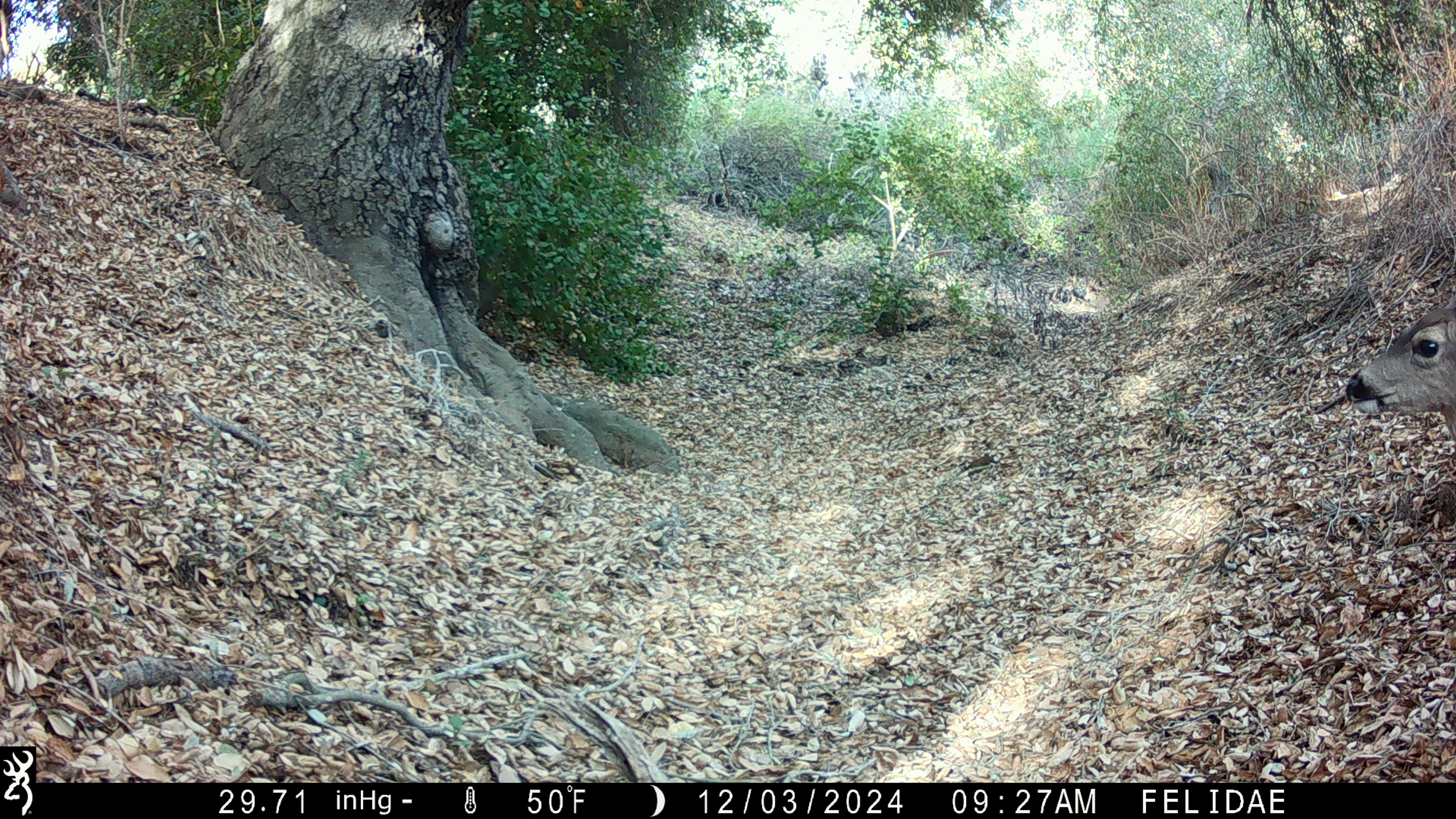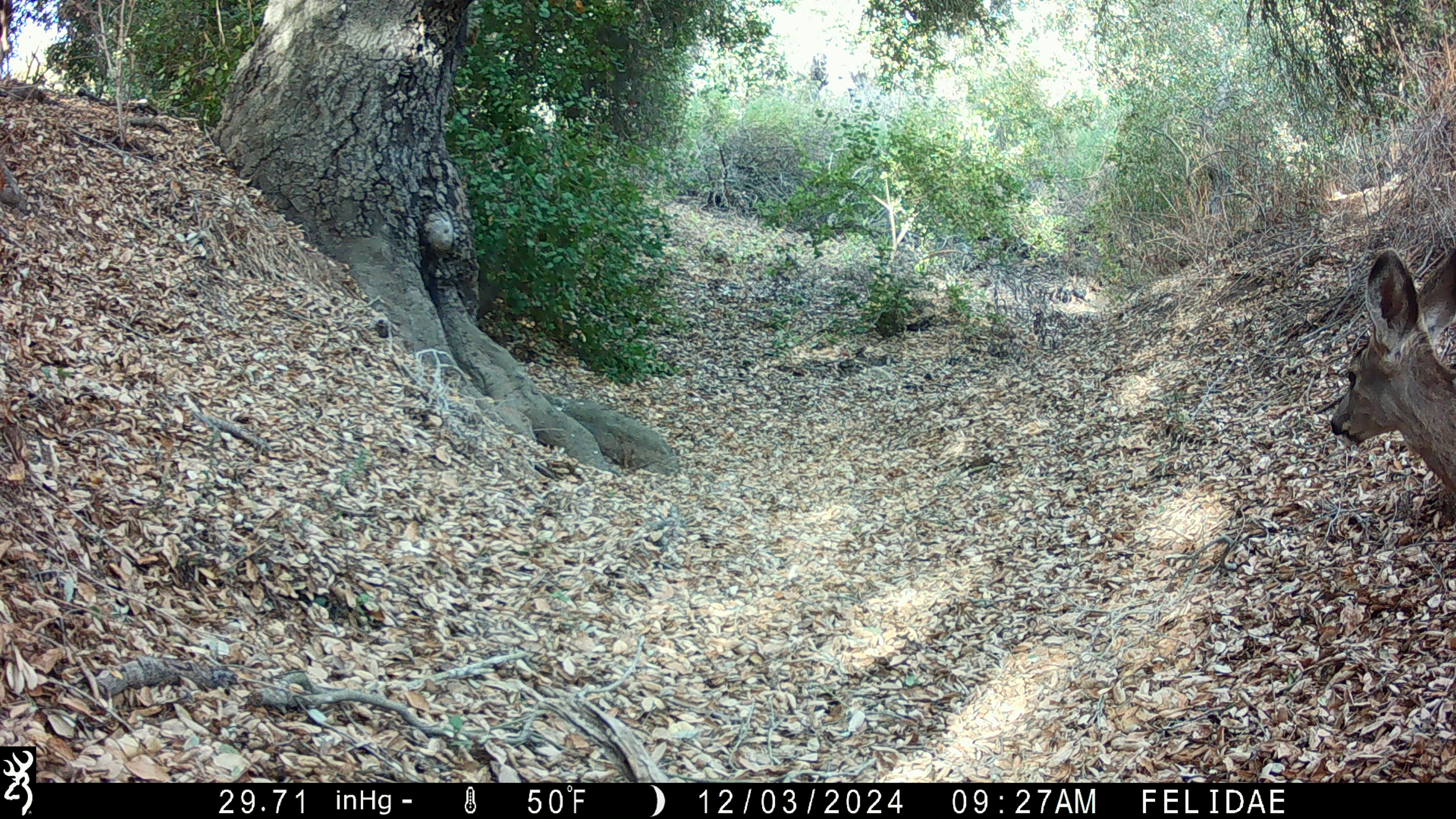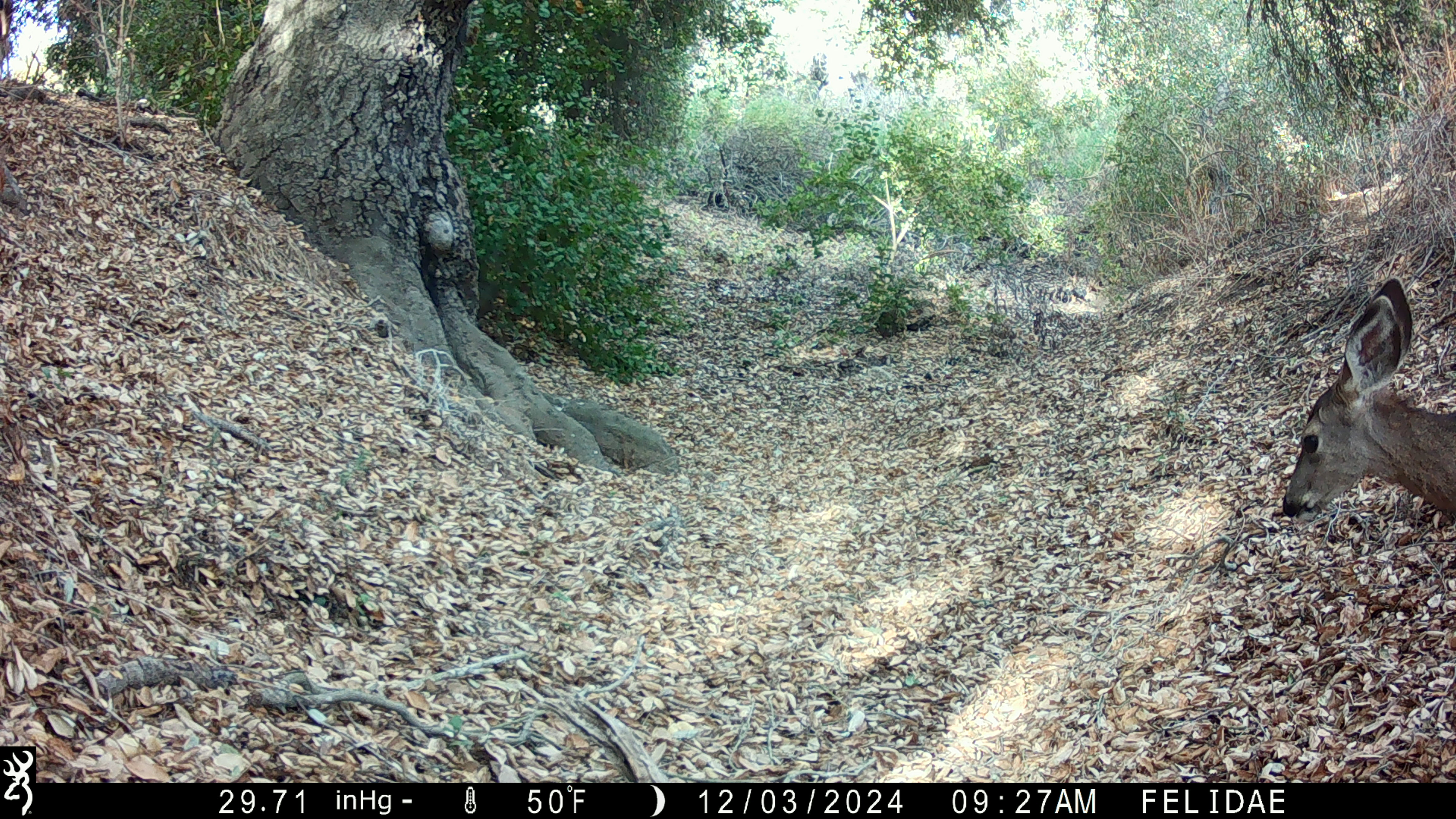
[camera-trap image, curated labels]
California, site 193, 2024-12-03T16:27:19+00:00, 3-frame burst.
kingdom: Animalia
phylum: Chordata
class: Mammalia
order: Artiodactyla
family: Cervidae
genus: Odocoileus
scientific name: Odocoileus hemionus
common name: mule deer